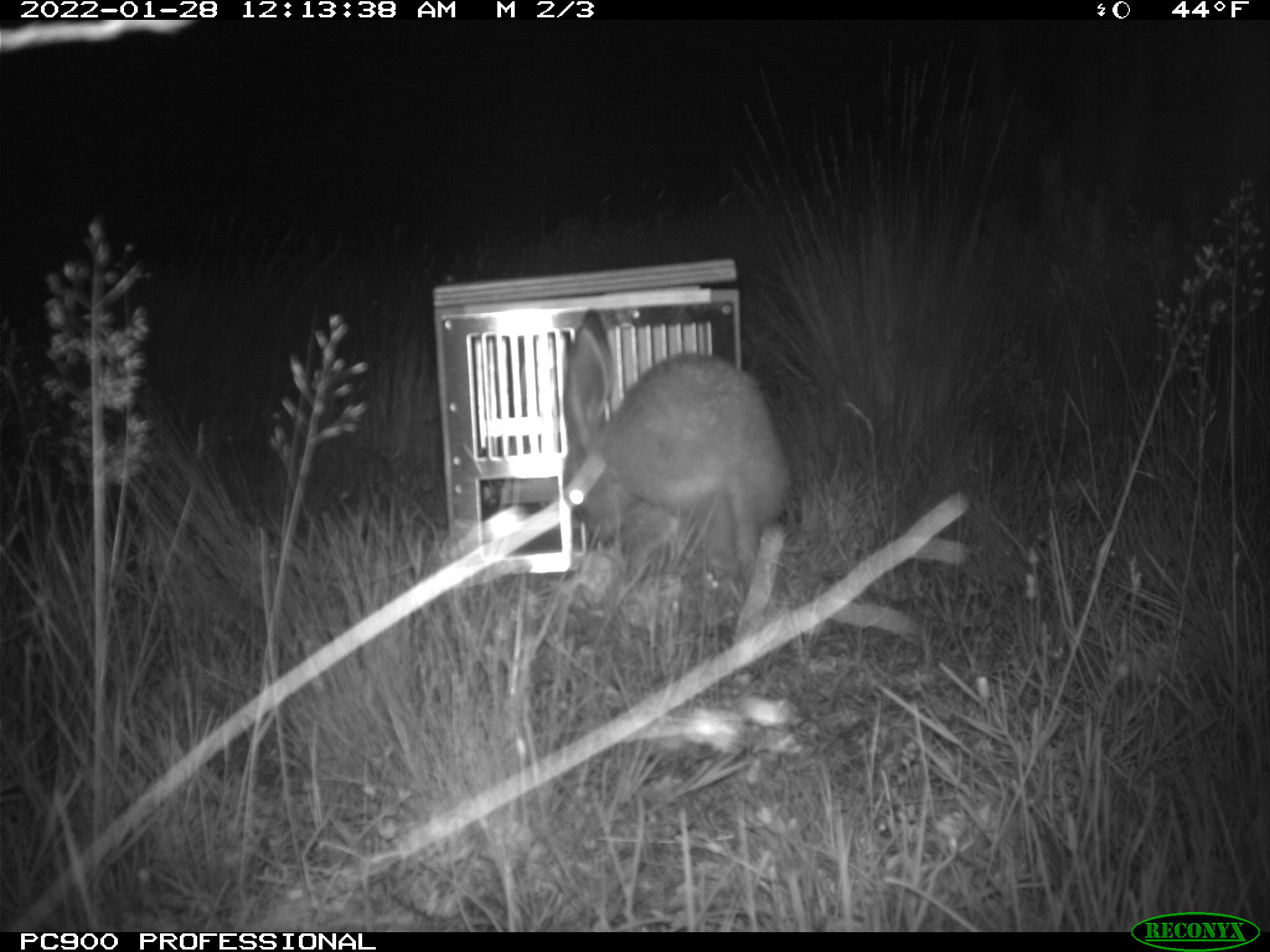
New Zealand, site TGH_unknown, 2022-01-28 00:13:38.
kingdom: Animalia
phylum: Chordata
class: Mammalia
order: Lagomorpha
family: Leporidae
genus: Lepus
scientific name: Lepus europaeus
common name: brown hare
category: hare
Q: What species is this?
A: Hare (brown hare) (Lepus europaeus).